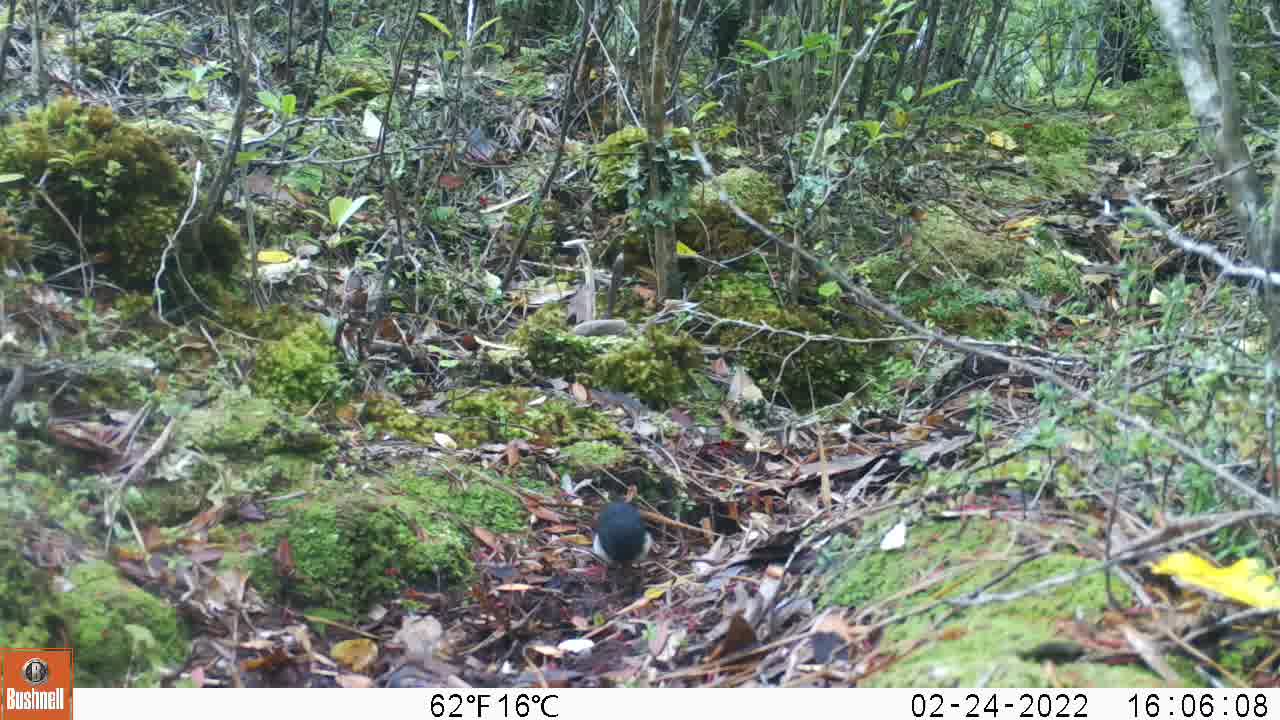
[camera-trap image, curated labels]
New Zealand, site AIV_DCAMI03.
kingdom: Animalia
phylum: Chordata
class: Aves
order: Passeriformes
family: Petroicidae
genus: Petroica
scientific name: Petroica macrocephala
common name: tomtit